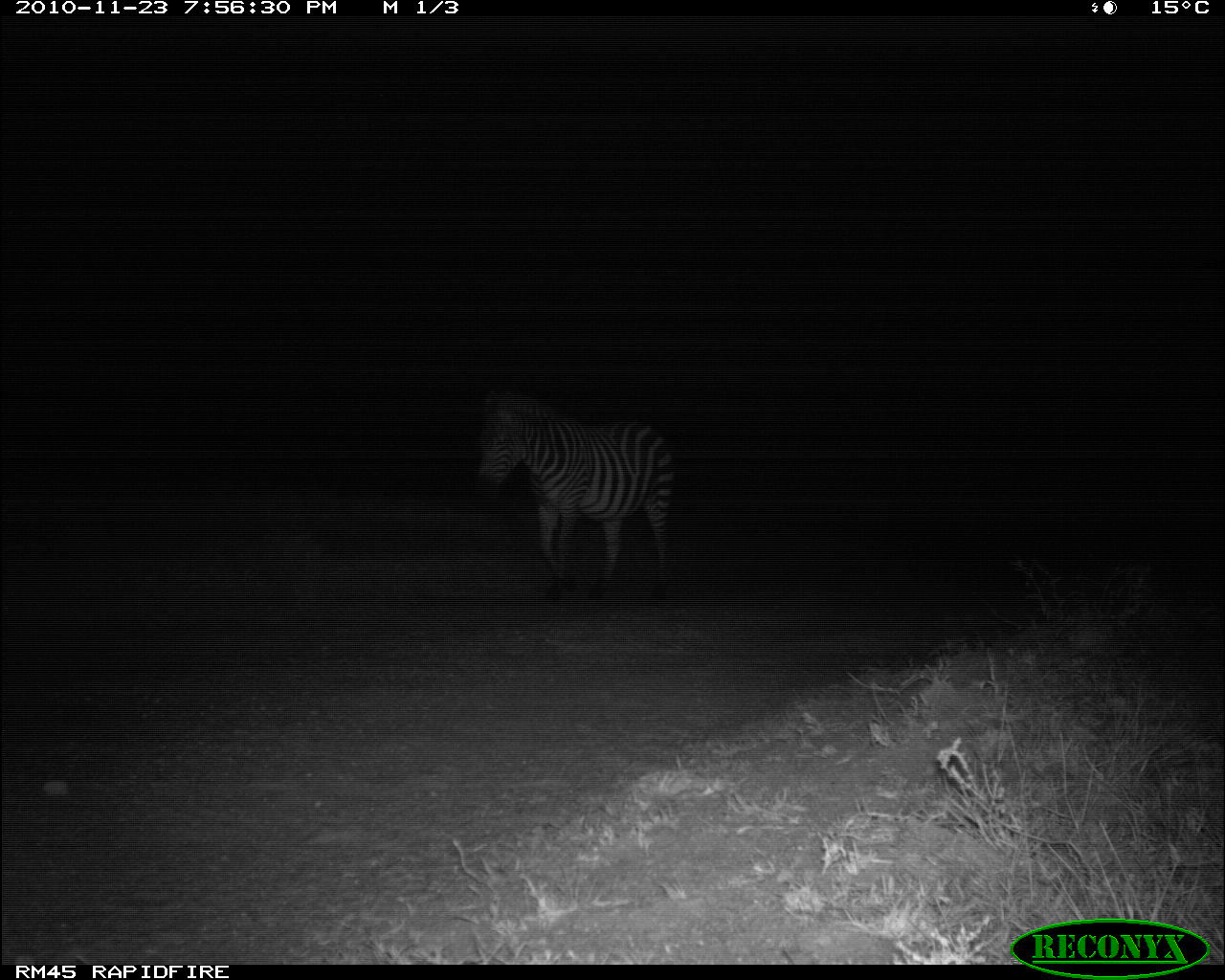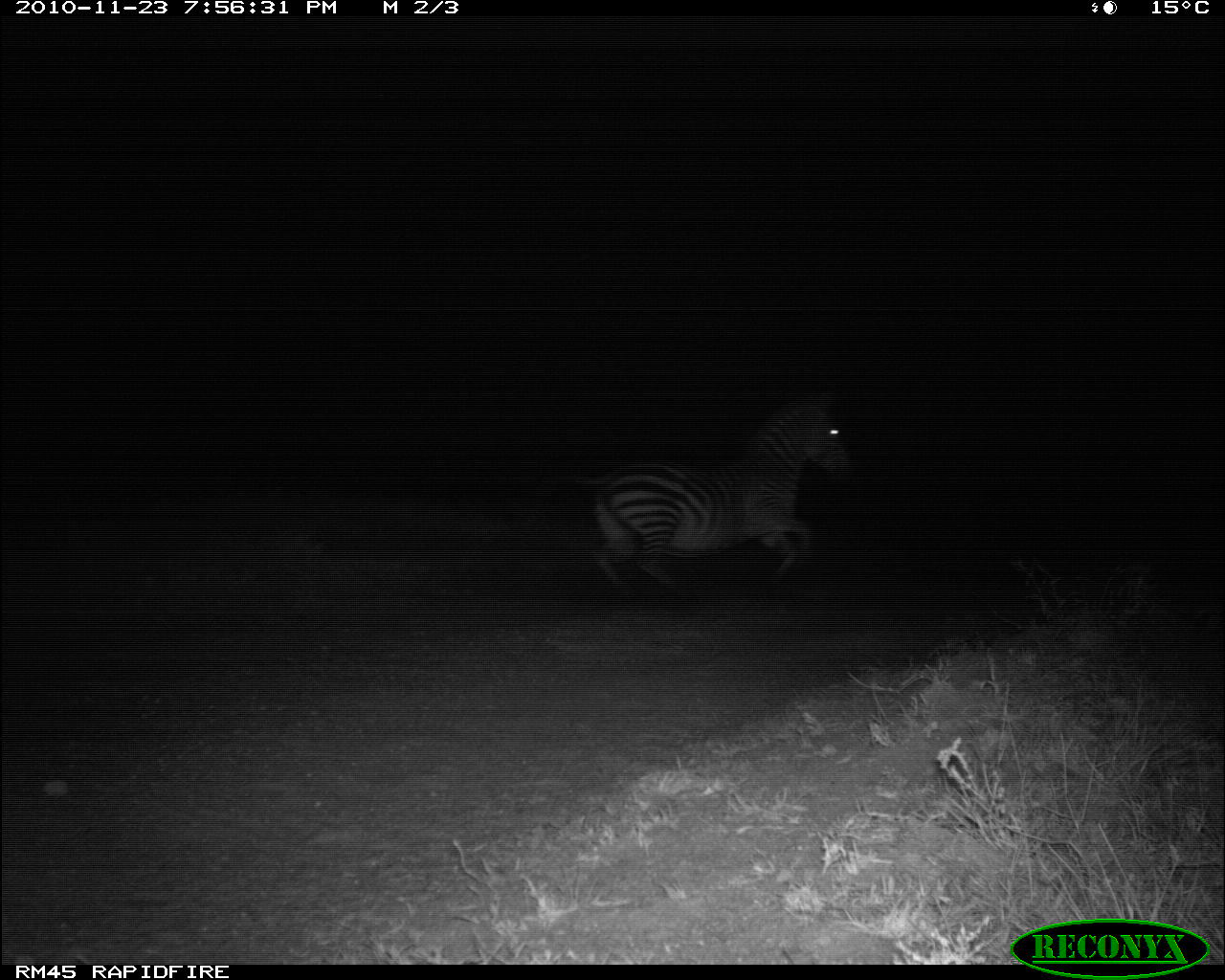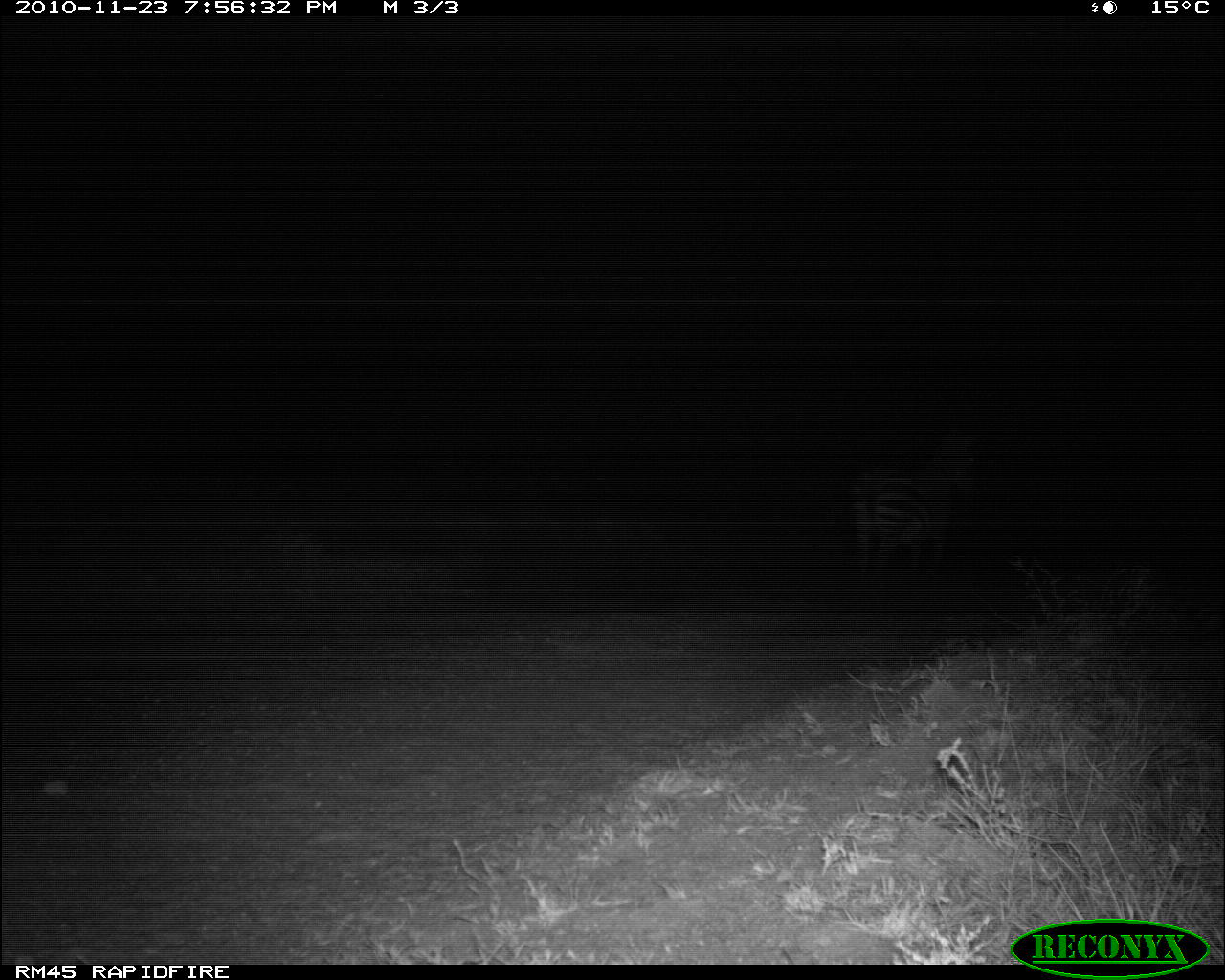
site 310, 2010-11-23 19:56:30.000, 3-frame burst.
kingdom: Animalia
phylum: Chordata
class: Mammalia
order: Perissodactyla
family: Equidae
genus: Equus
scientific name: Equus quagga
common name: plains zebra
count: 1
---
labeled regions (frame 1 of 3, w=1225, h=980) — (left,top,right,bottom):
equus quagga: (472,387,676,604)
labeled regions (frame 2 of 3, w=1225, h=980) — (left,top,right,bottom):
equus quagga: (572,391,855,603)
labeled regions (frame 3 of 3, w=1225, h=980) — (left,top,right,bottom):
equus quagga: (848,426,977,592)